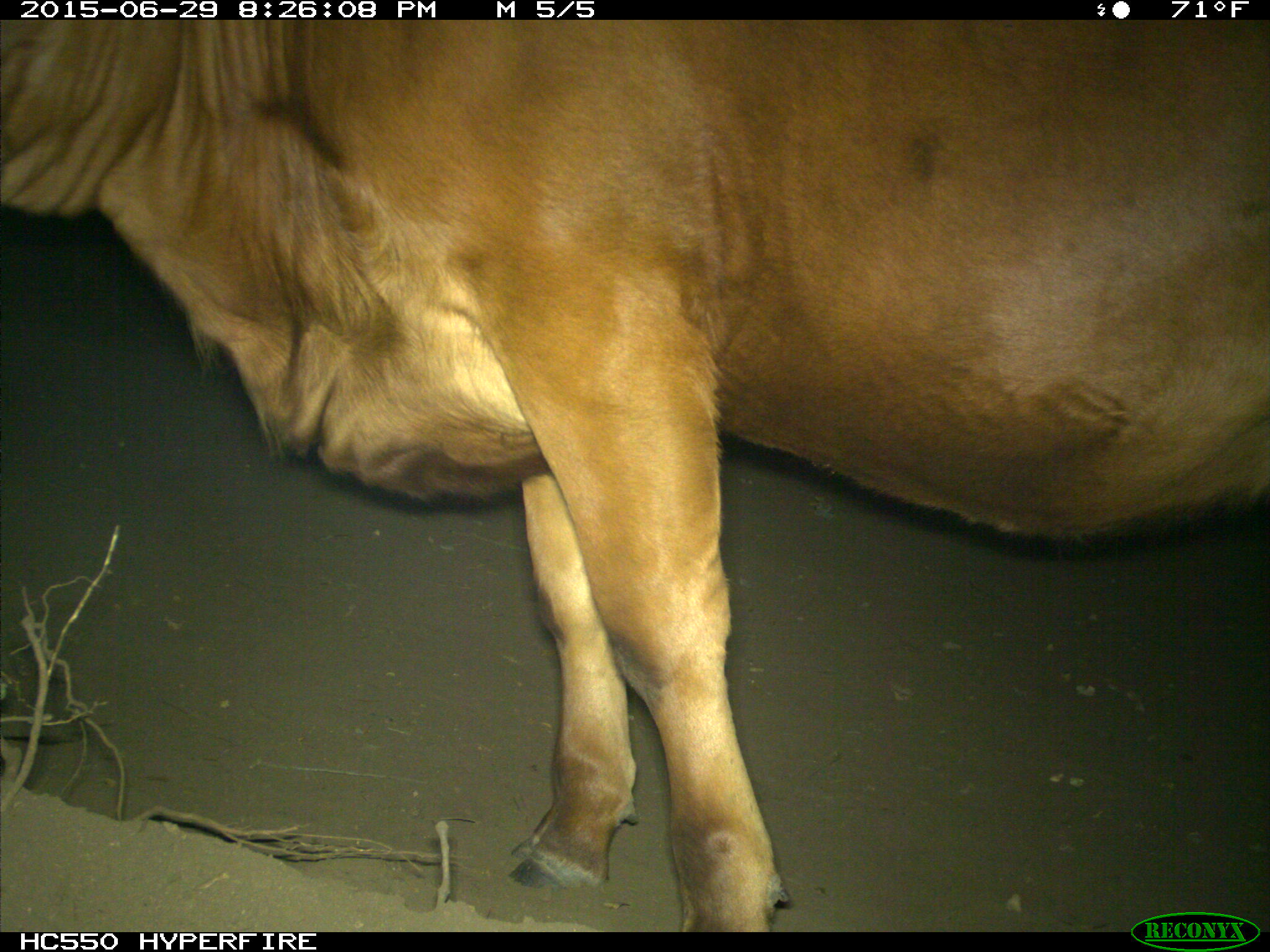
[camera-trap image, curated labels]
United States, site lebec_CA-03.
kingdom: Animalia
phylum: Chordata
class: Mammalia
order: Artiodactyla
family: Bovidae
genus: Bos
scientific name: Bos taurus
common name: domestic cow